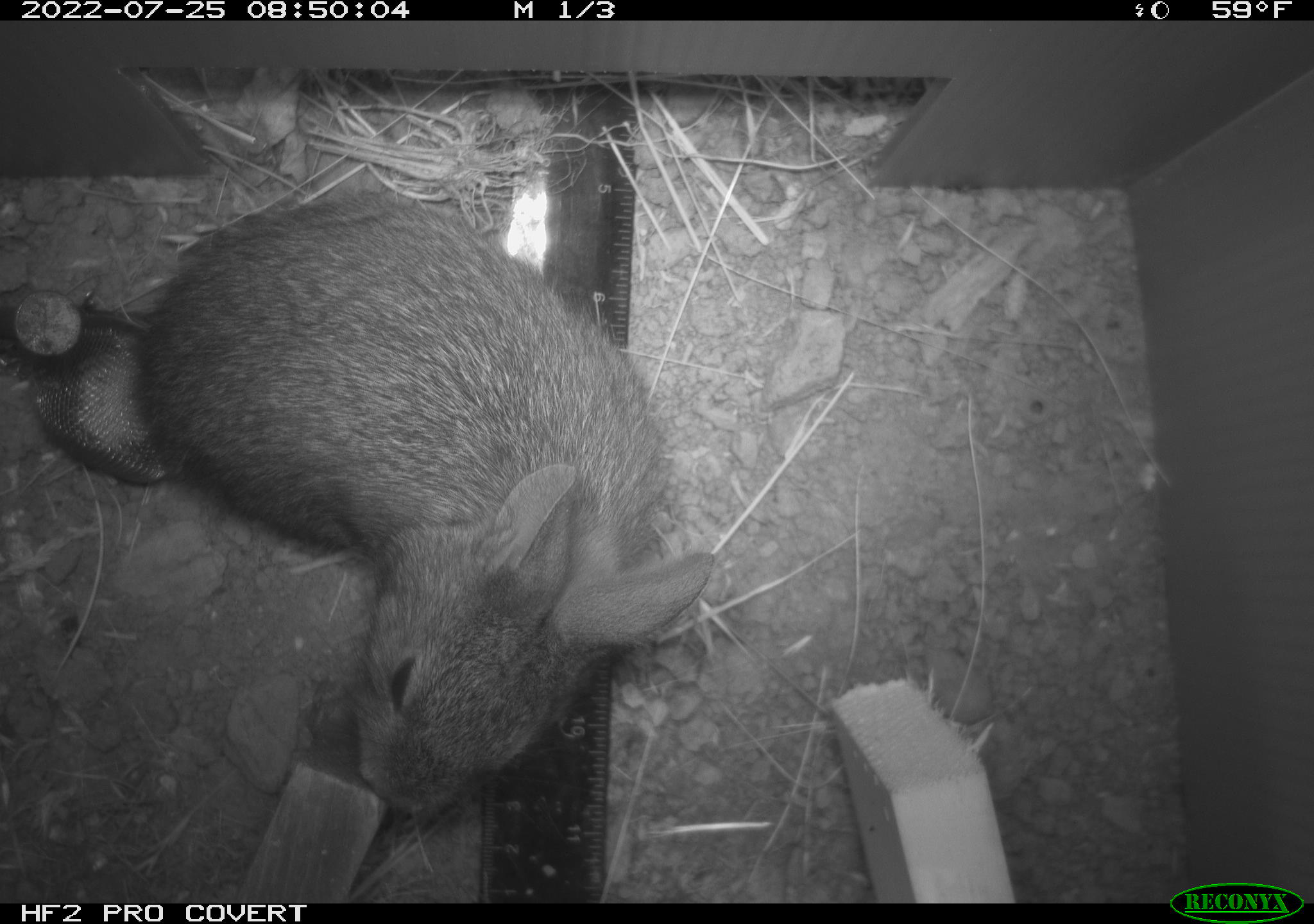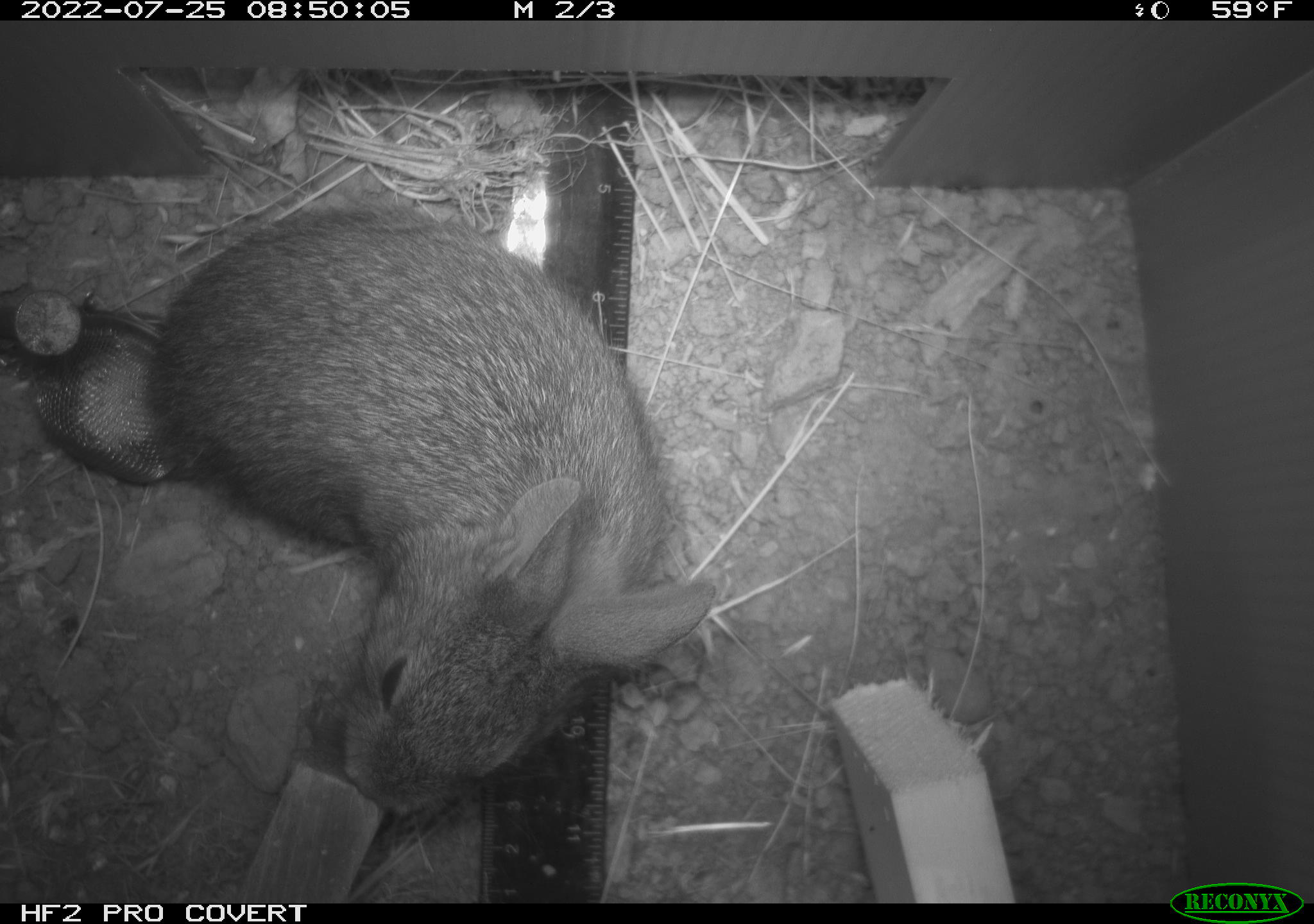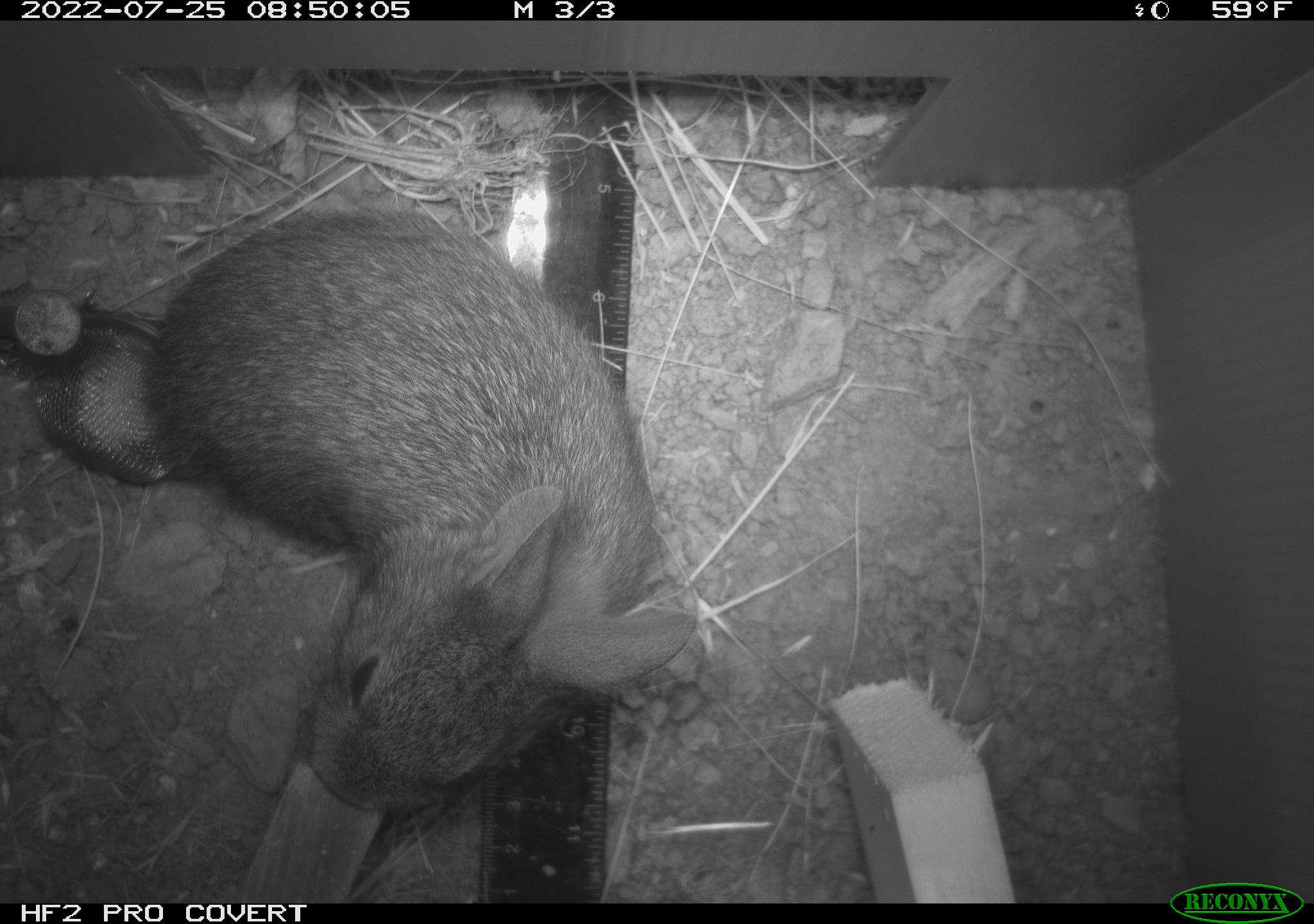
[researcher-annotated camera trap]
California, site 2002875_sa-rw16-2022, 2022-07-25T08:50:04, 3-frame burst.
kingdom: Animalia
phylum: Chordata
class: Mammalia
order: Lagomorpha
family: Leporidae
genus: Sylvilagus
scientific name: Sylvilagus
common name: cottontail rabbits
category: sylvilagus species